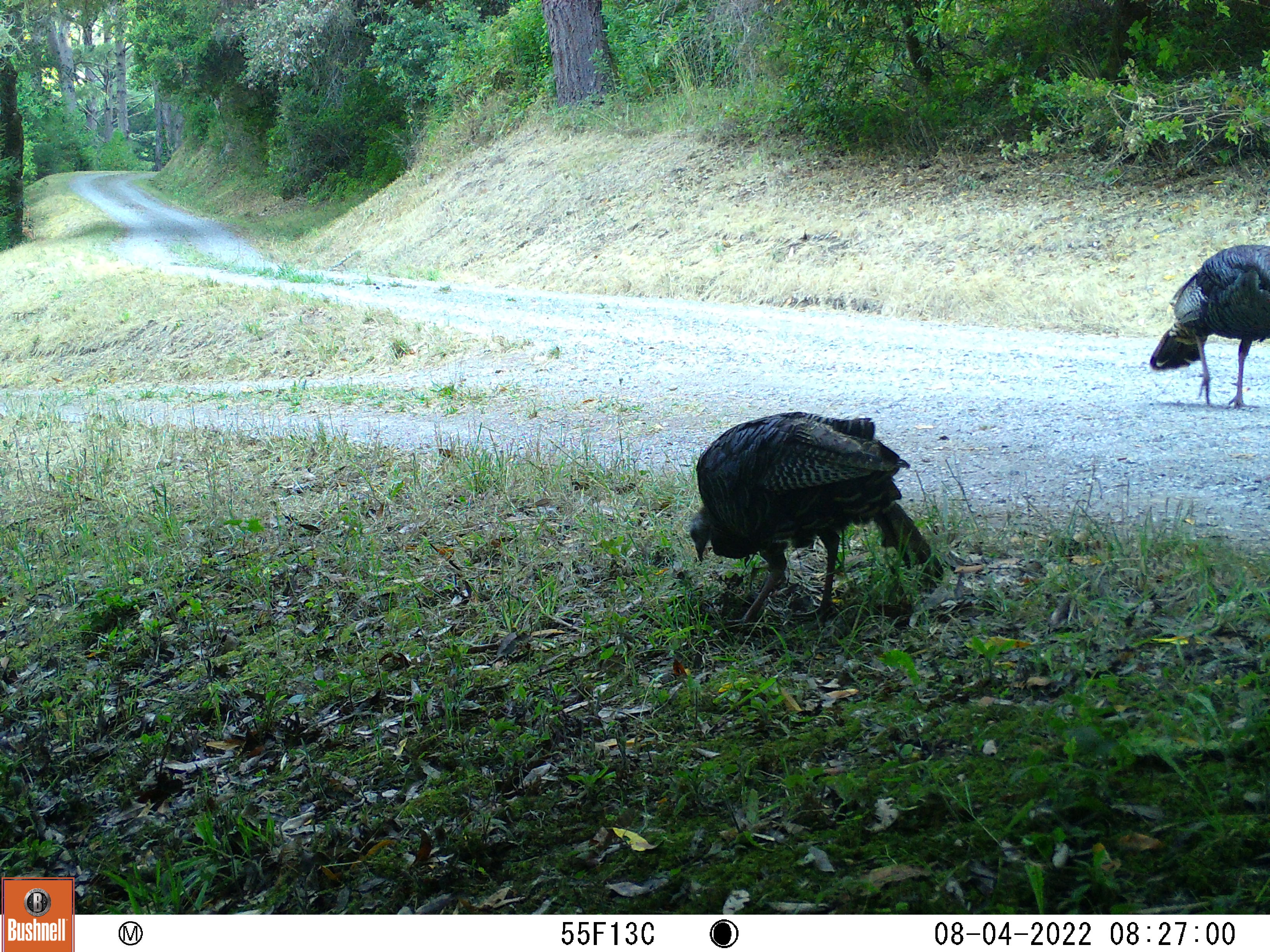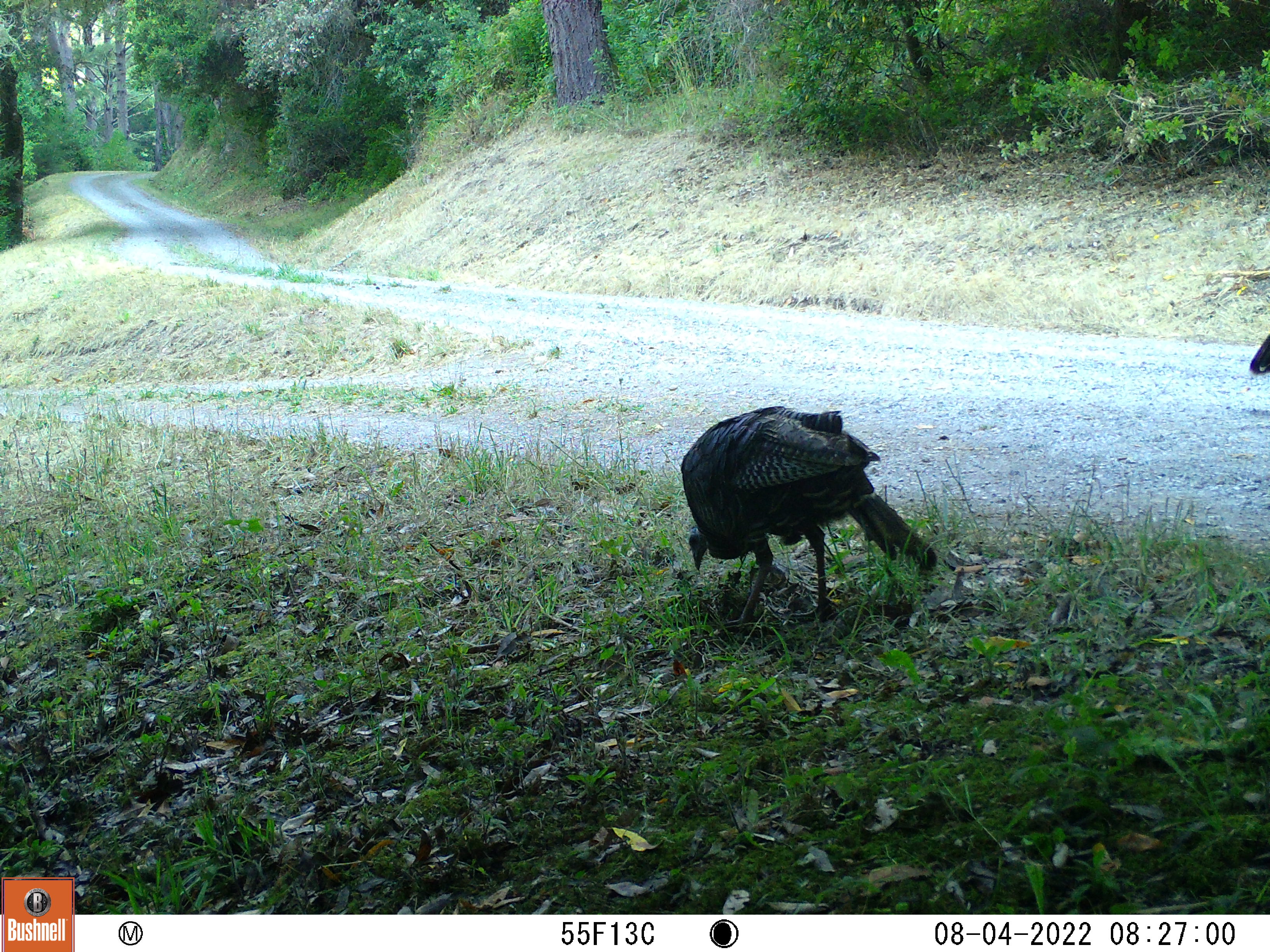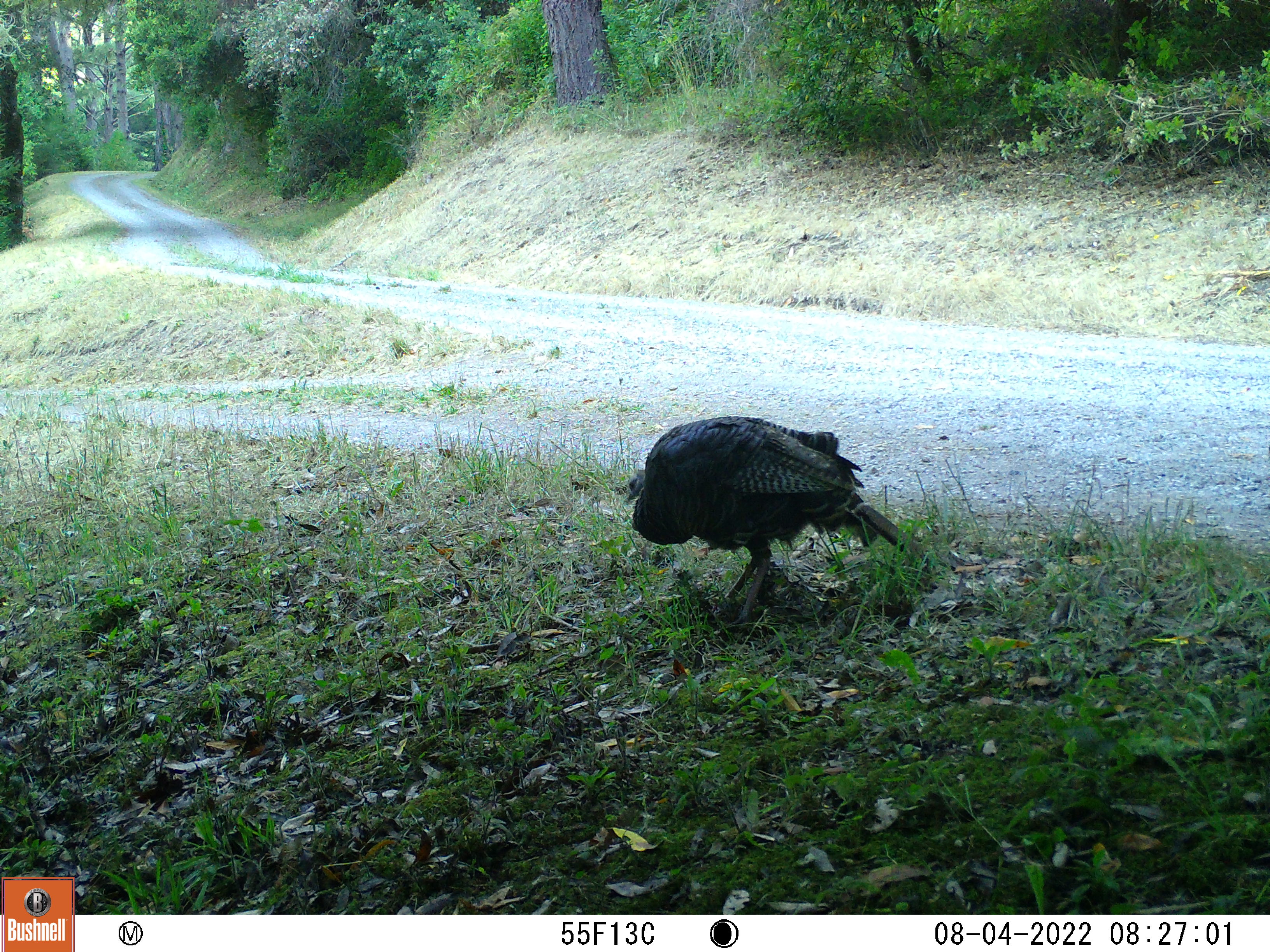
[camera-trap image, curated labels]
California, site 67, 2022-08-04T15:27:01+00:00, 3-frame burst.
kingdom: Animalia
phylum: Chordata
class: Aves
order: Galliformes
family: Phasianidae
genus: Meleagris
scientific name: Meleagris gallopavo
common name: turkey